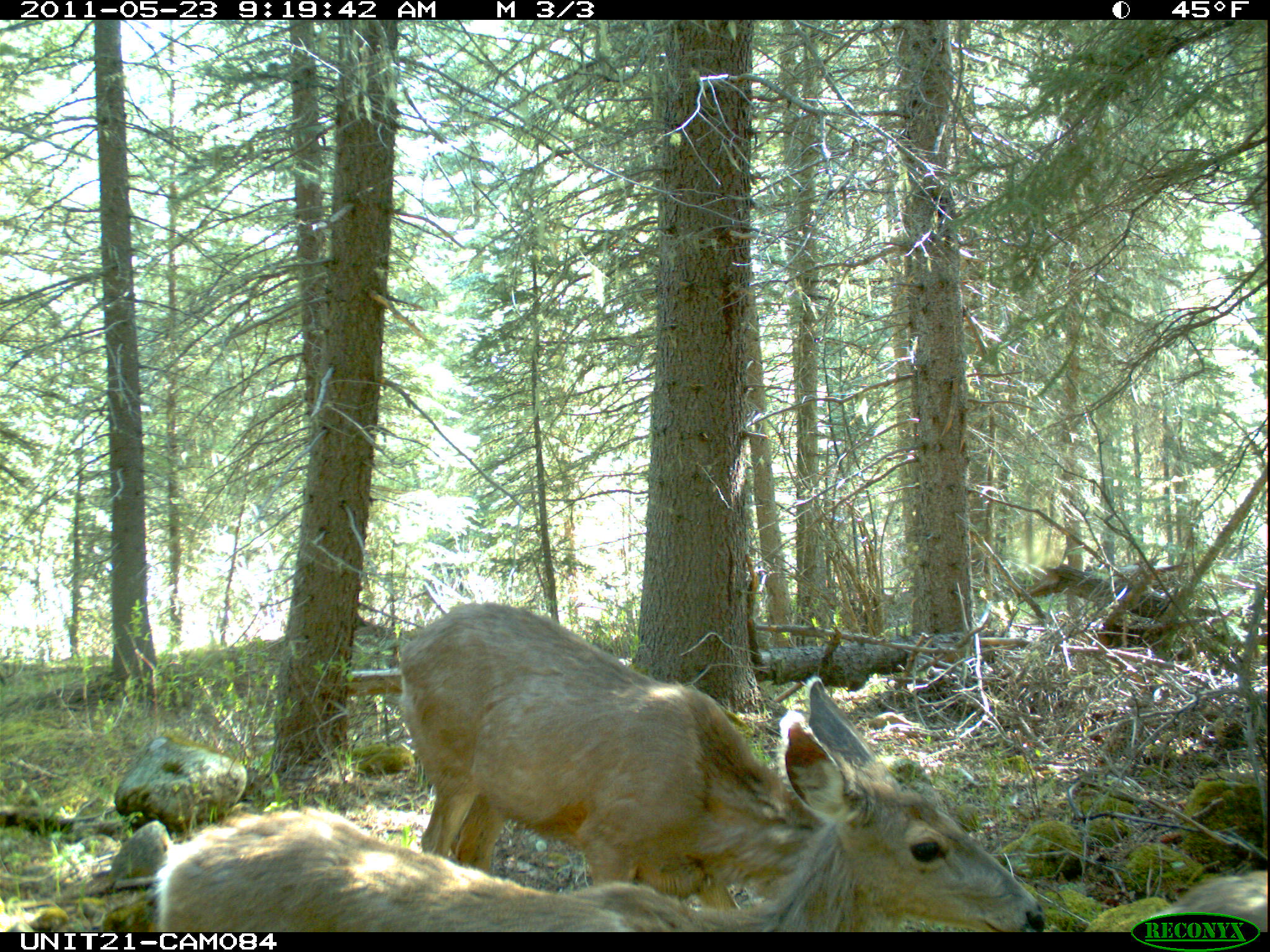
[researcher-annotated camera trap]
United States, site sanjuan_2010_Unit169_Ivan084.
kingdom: Animalia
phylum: Chordata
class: Mammalia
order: Artiodactyla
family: Cervidae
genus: Odocoileus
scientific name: Odocoileus hemionus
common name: mule deer